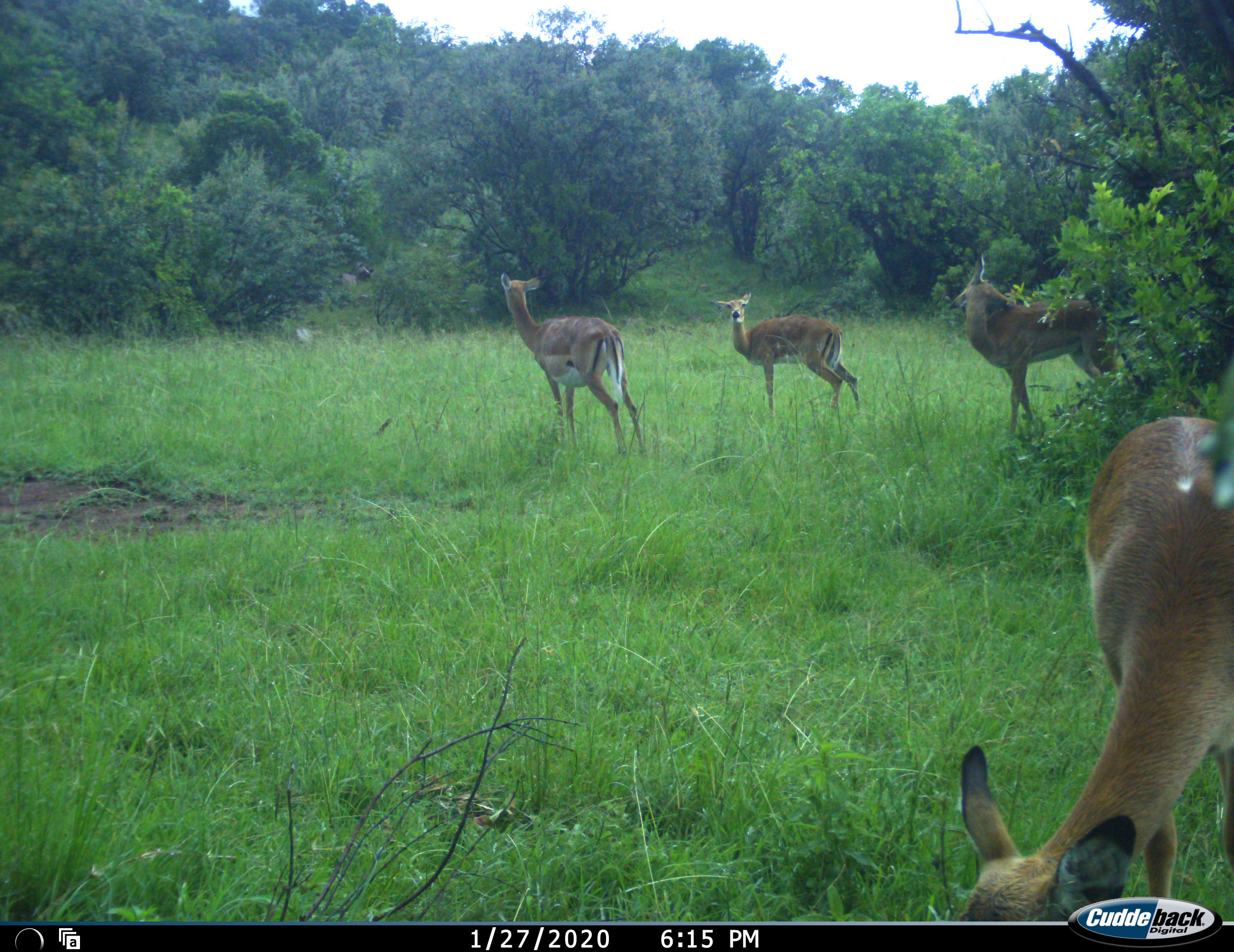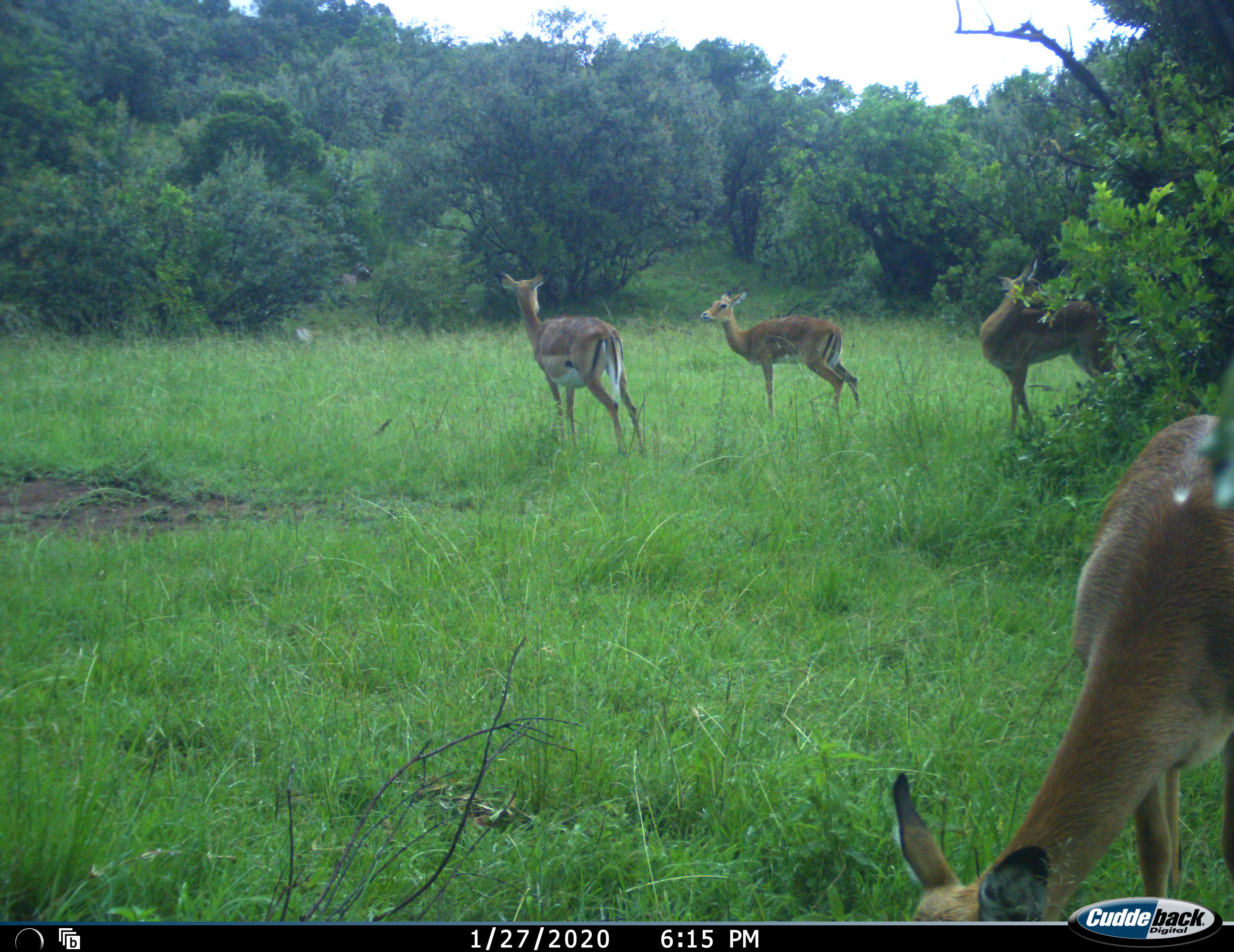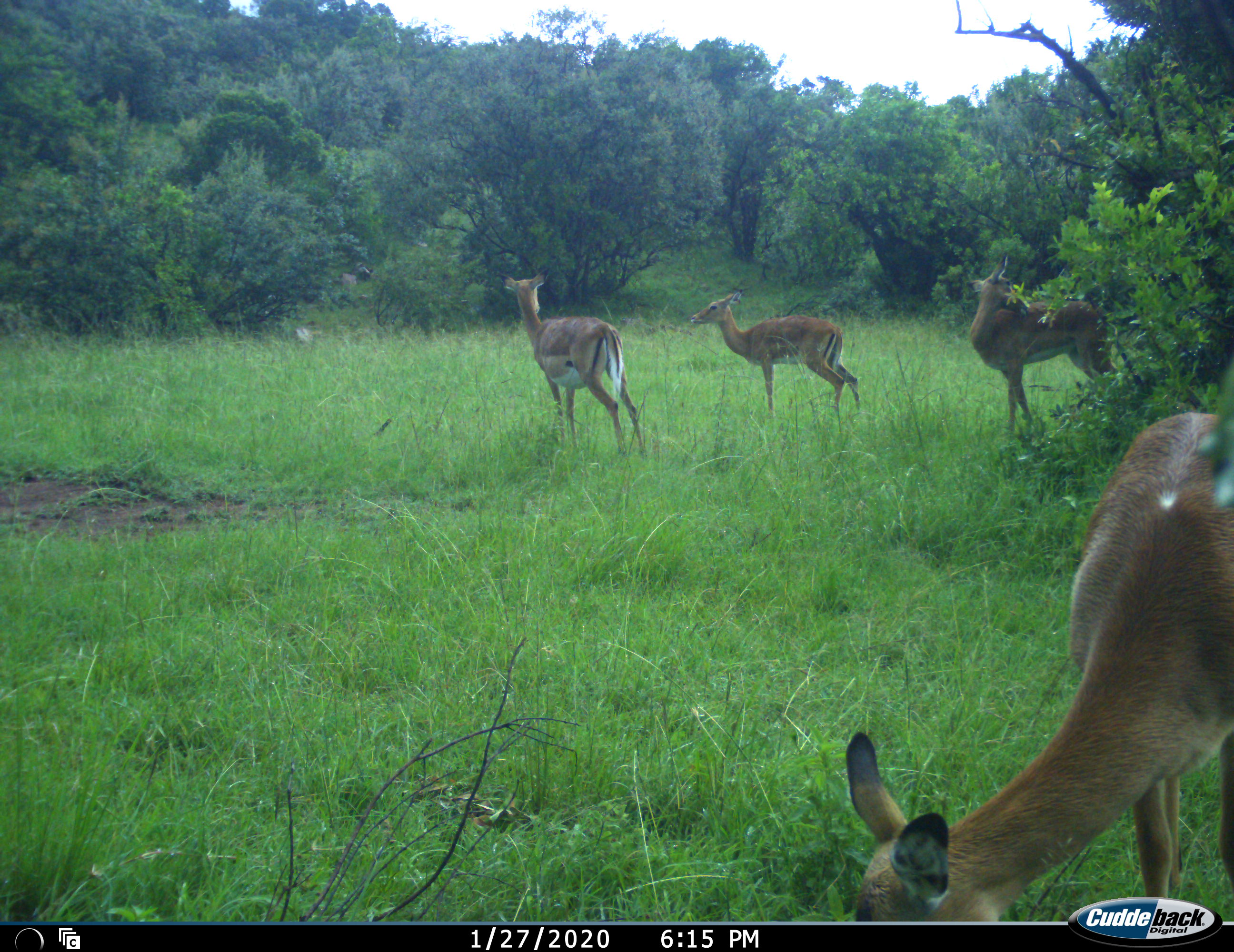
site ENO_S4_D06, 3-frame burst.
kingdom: Animalia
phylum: Chordata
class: Mammalia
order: Artiodactyla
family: Bovidae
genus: Aepyceros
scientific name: Aepyceros melampus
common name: impala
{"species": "impala (Aepyceros melampus)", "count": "4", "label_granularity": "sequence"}